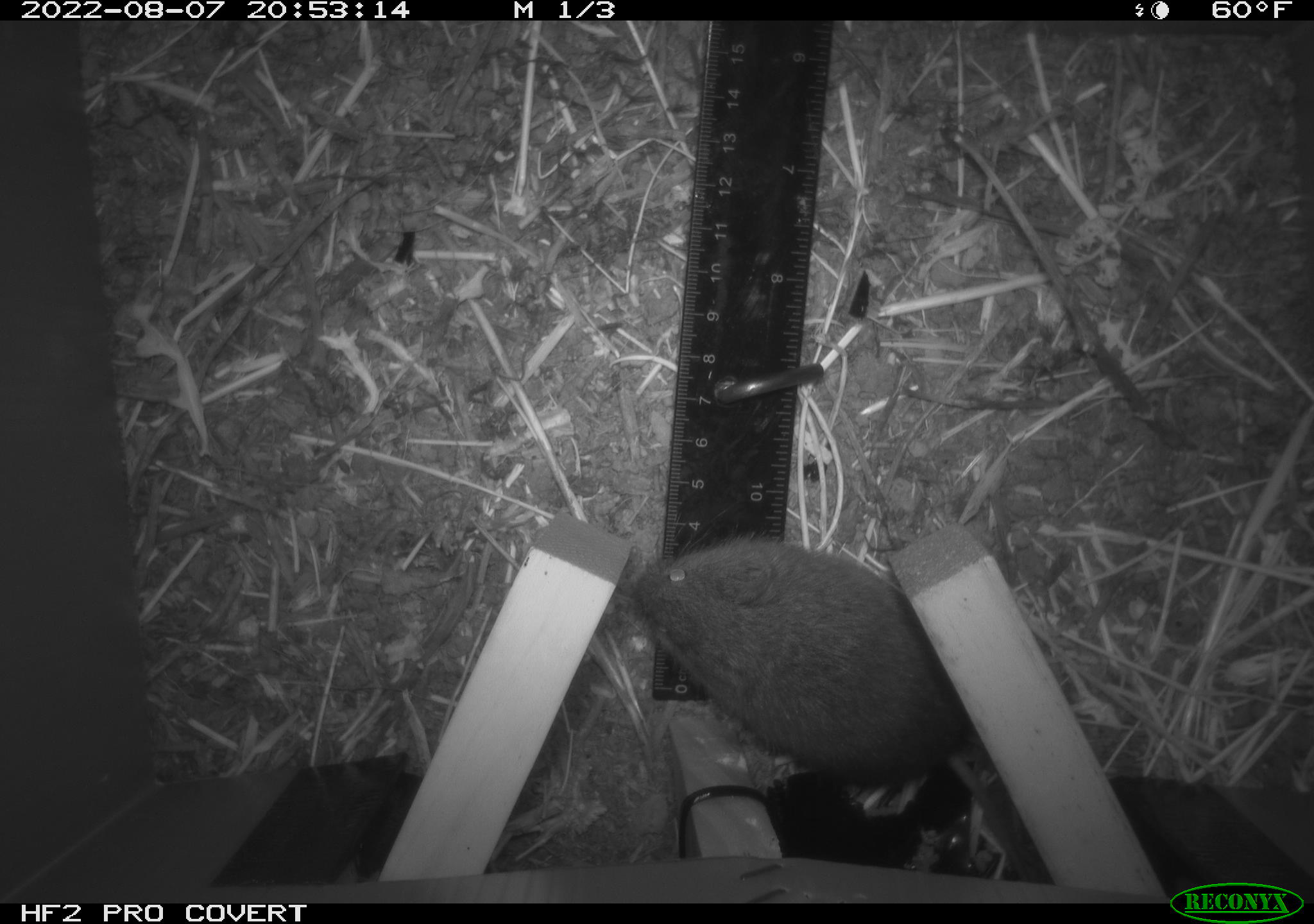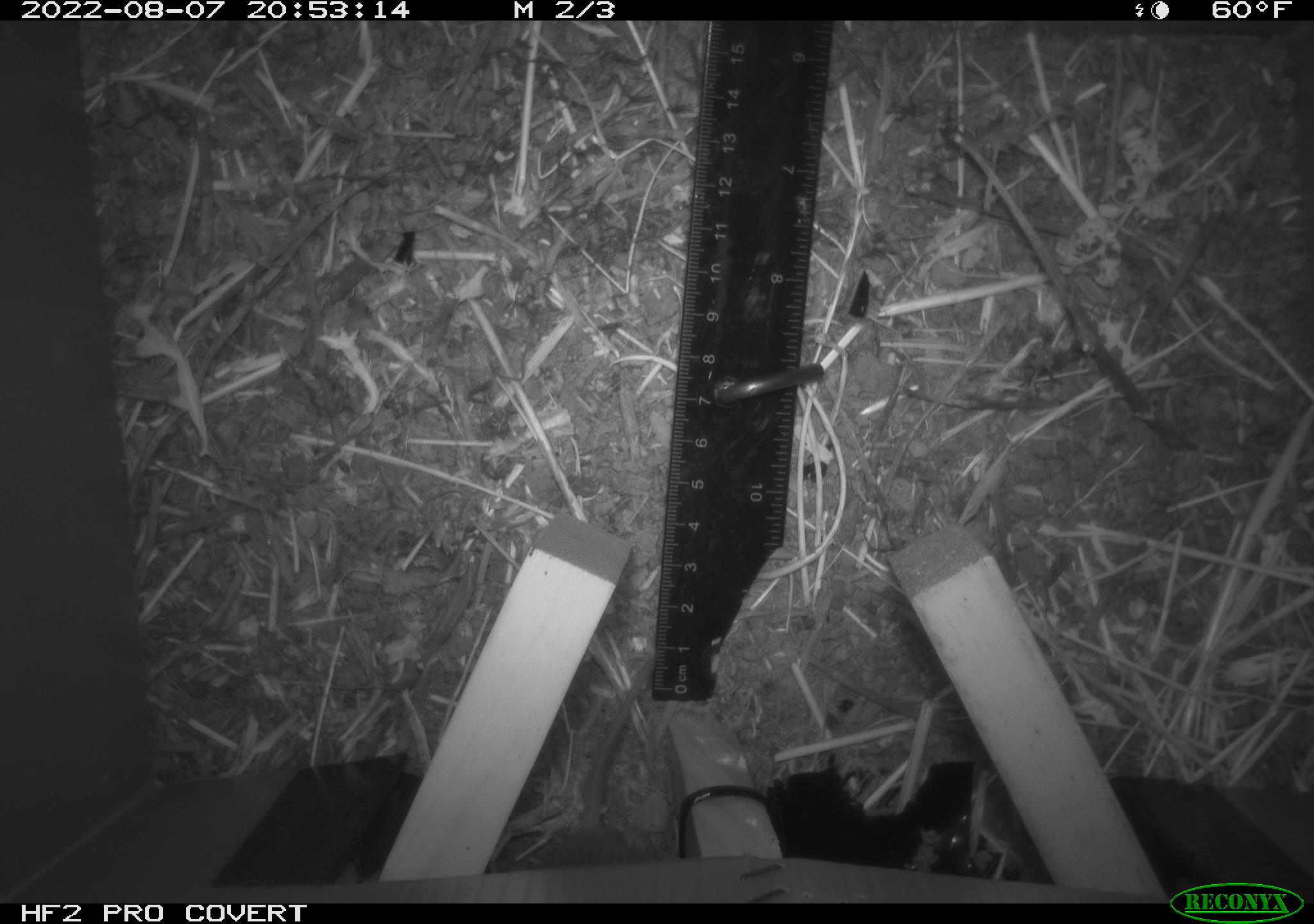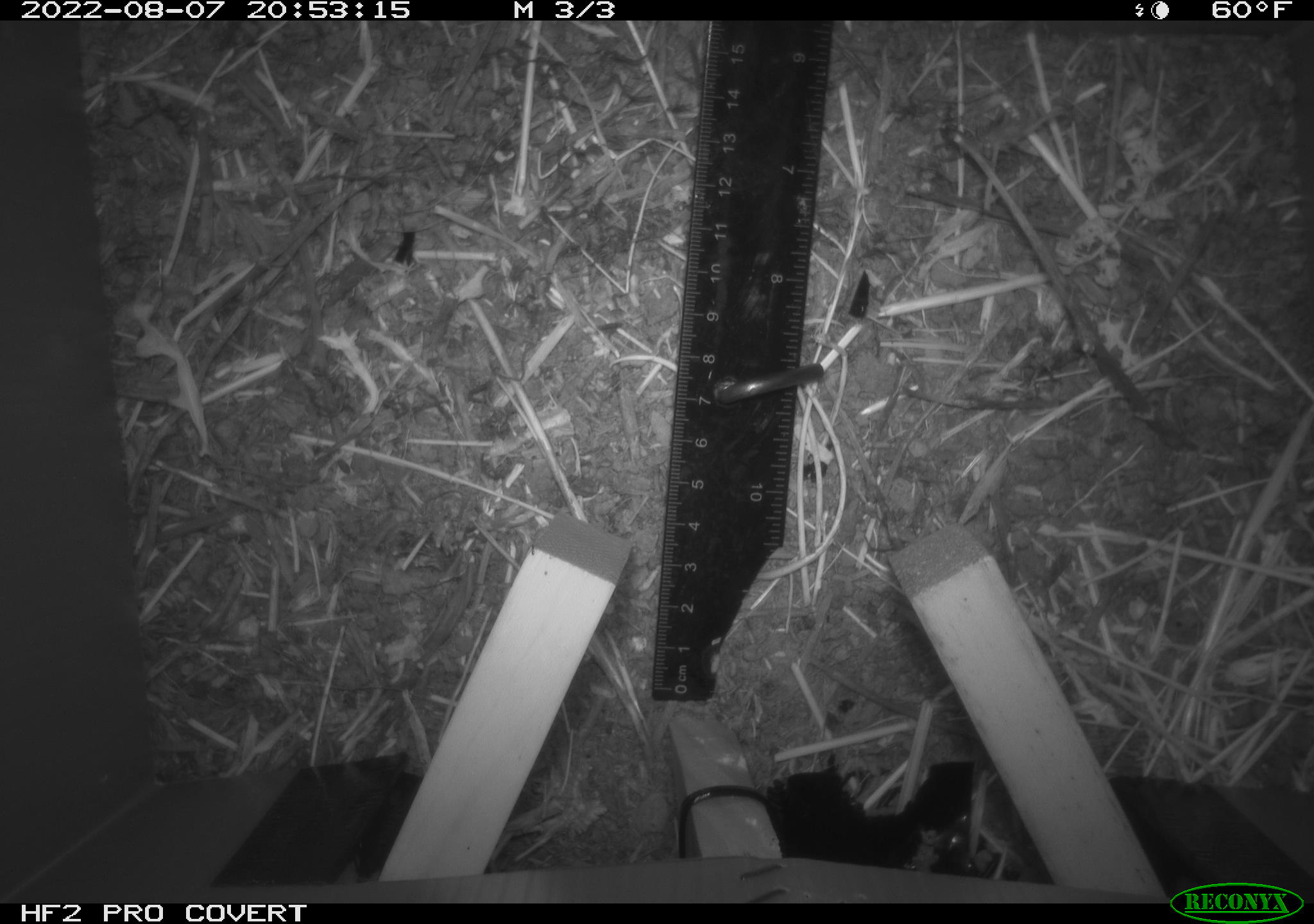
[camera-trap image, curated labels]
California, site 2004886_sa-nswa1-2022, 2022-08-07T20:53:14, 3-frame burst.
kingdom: Animalia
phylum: Chordata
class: Mammalia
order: Rodentia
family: Cricetidae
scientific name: Cricetidae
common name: hamsters, voles, lemmings, and allies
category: cricetidae family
Cricetidae family (hamsters, voles, lemmings, and allies) (Cricetidae).